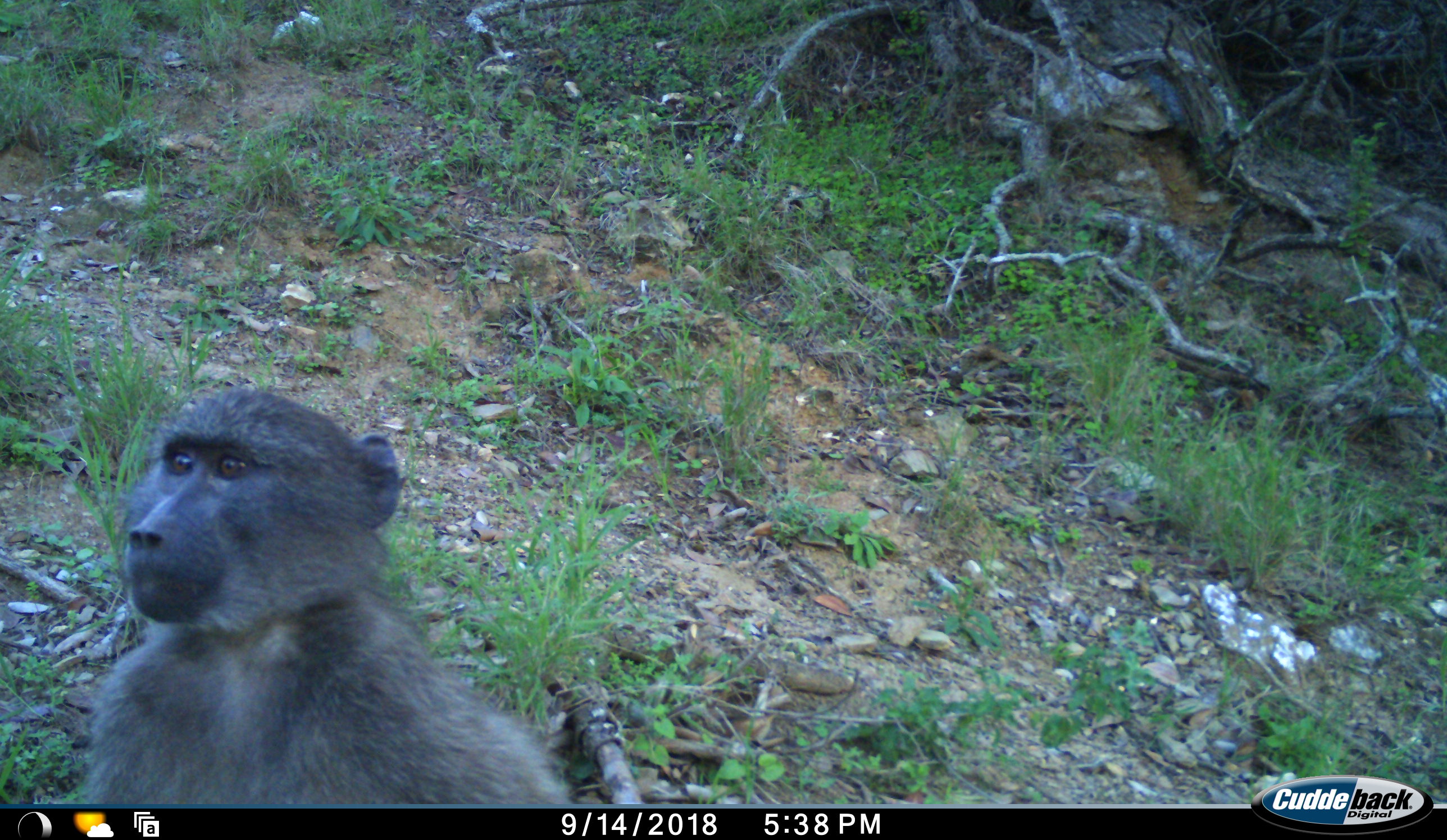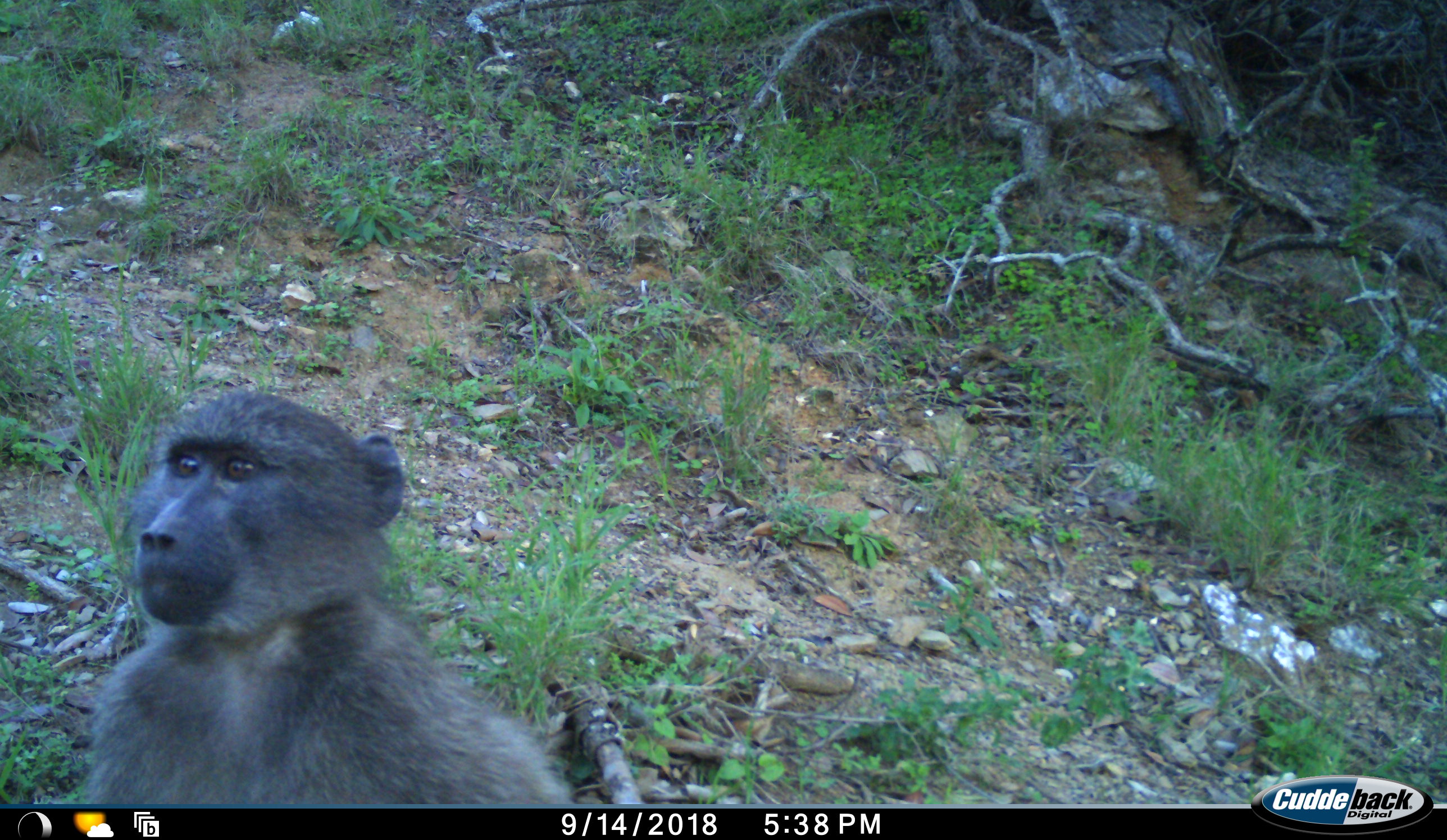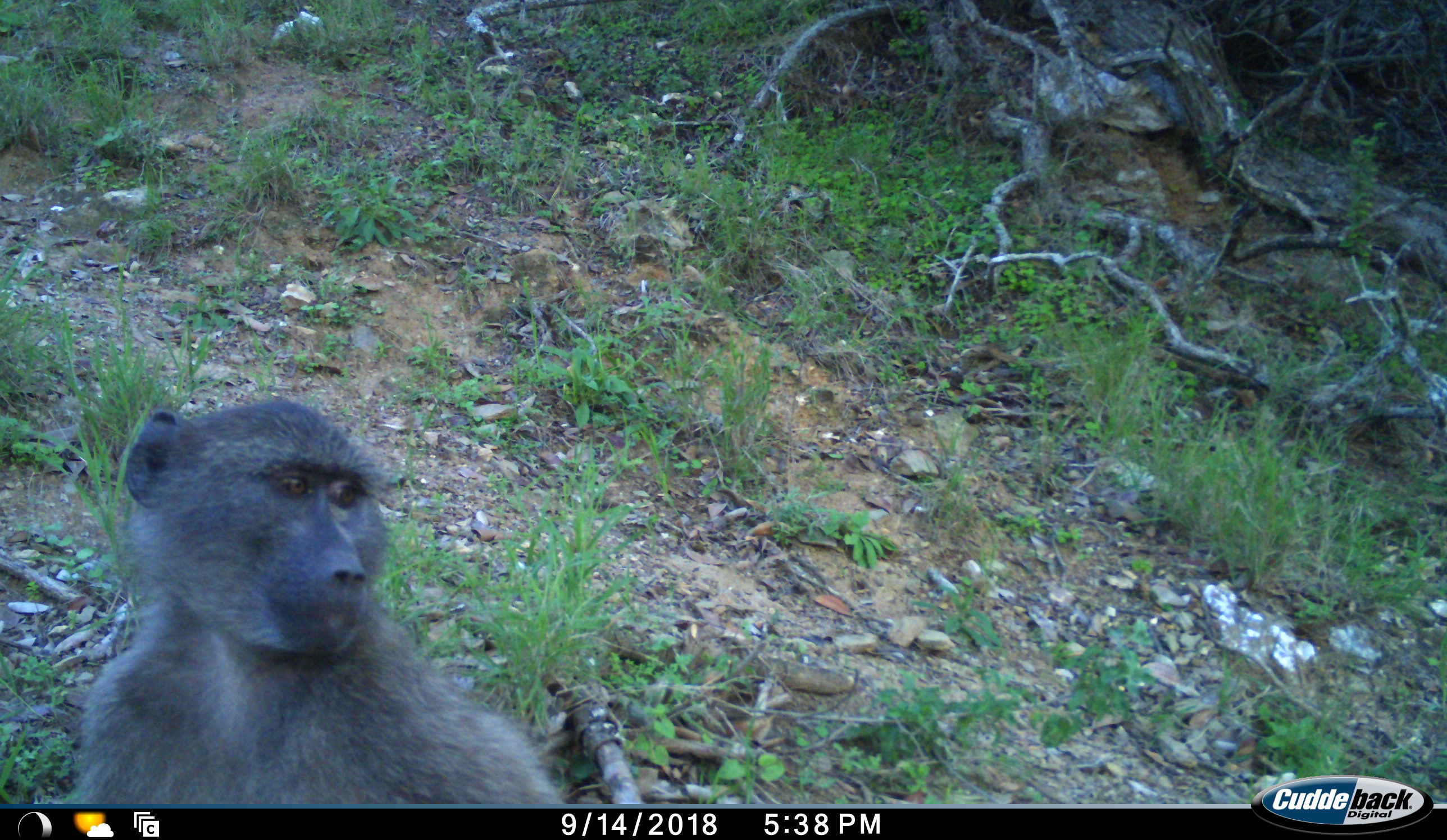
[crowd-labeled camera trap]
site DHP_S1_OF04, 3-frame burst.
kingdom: Animalia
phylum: Chordata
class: Mammalia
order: Primates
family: Cercopithecidae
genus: Papio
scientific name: Papio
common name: baboon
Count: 1.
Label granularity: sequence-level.